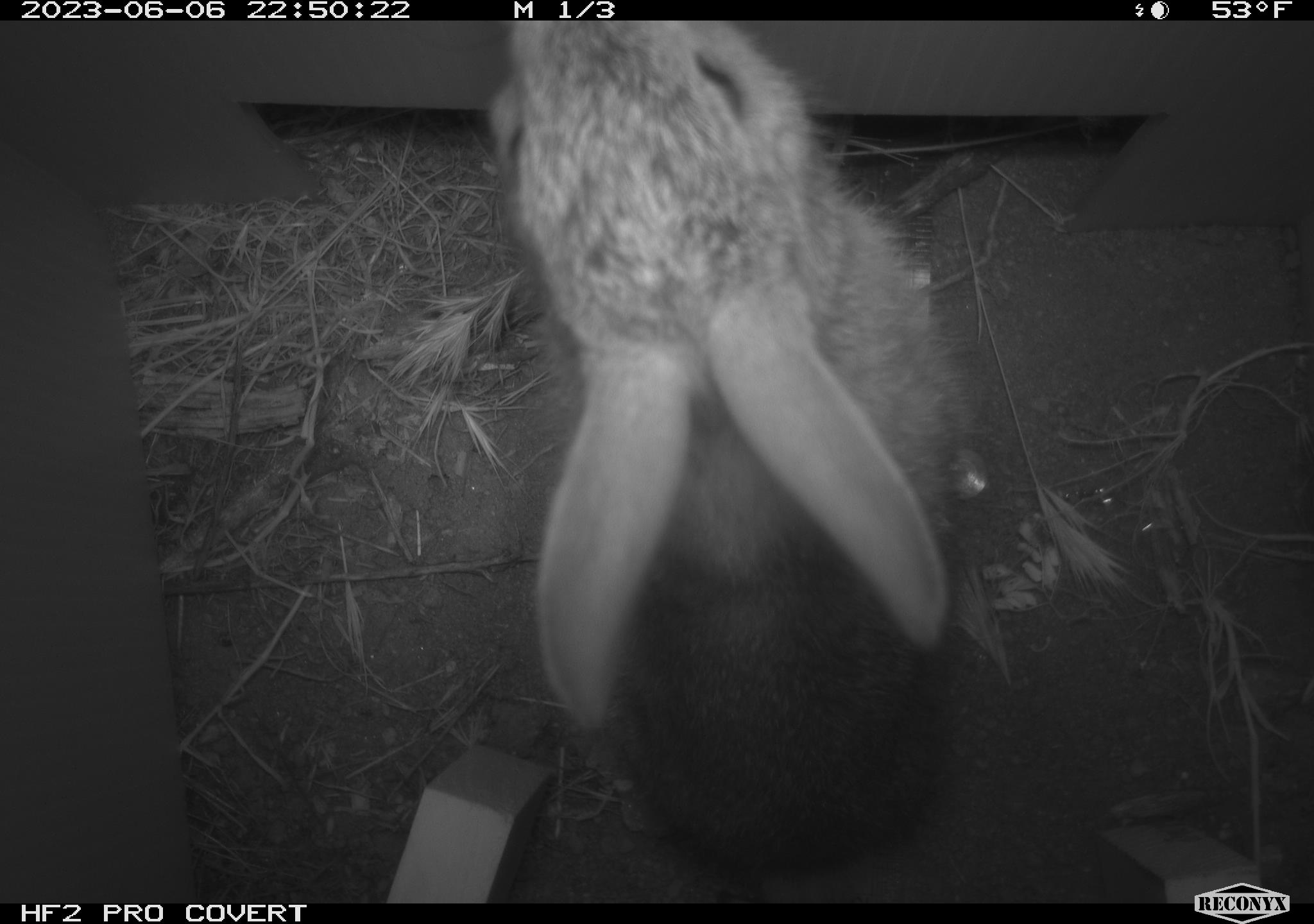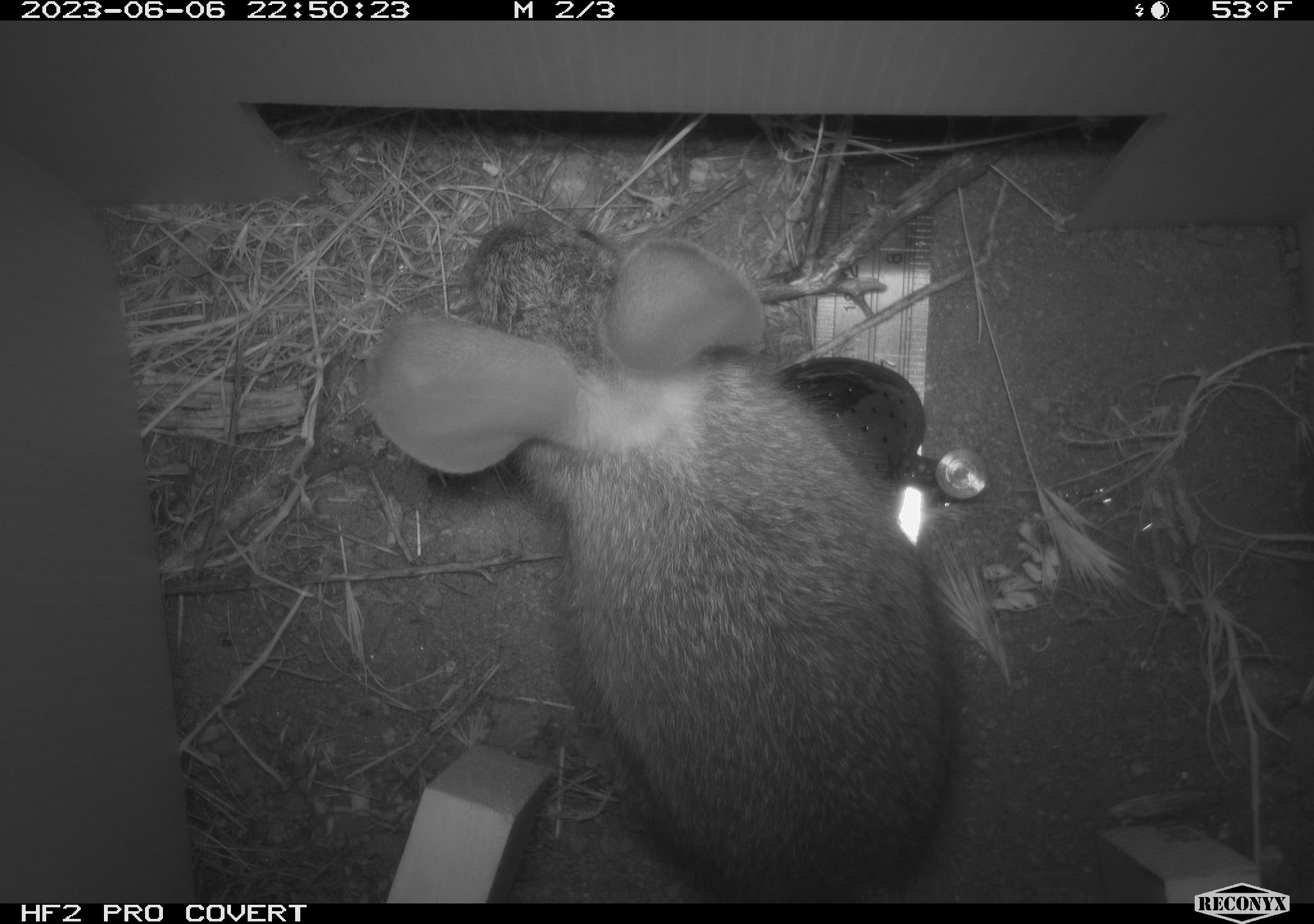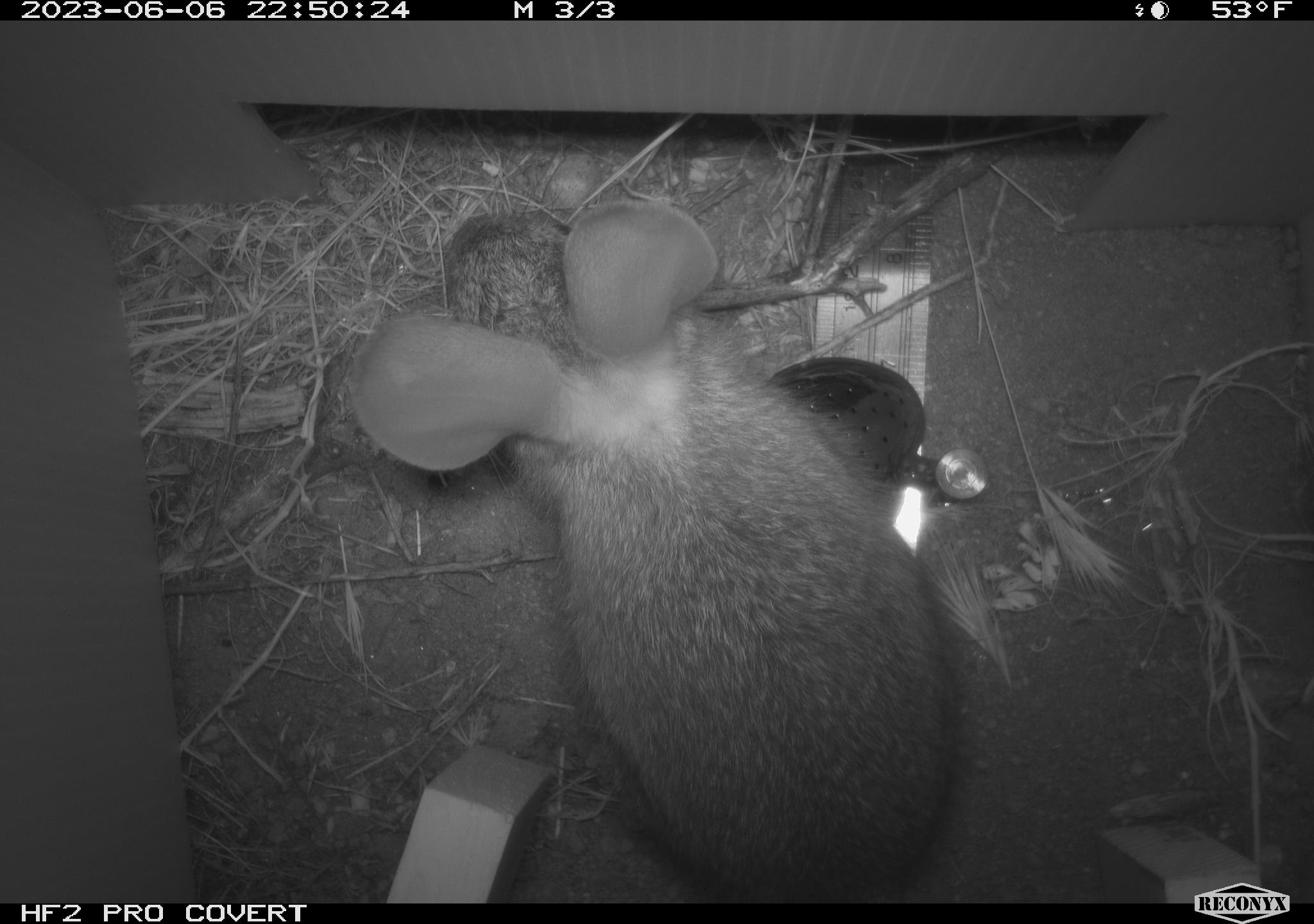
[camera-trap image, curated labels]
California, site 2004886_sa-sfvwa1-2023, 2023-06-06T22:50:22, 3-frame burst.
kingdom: Animalia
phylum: Chordata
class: Mammalia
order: Lagomorpha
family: Leporidae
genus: Sylvilagus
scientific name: Sylvilagus bachmani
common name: brush rabbit